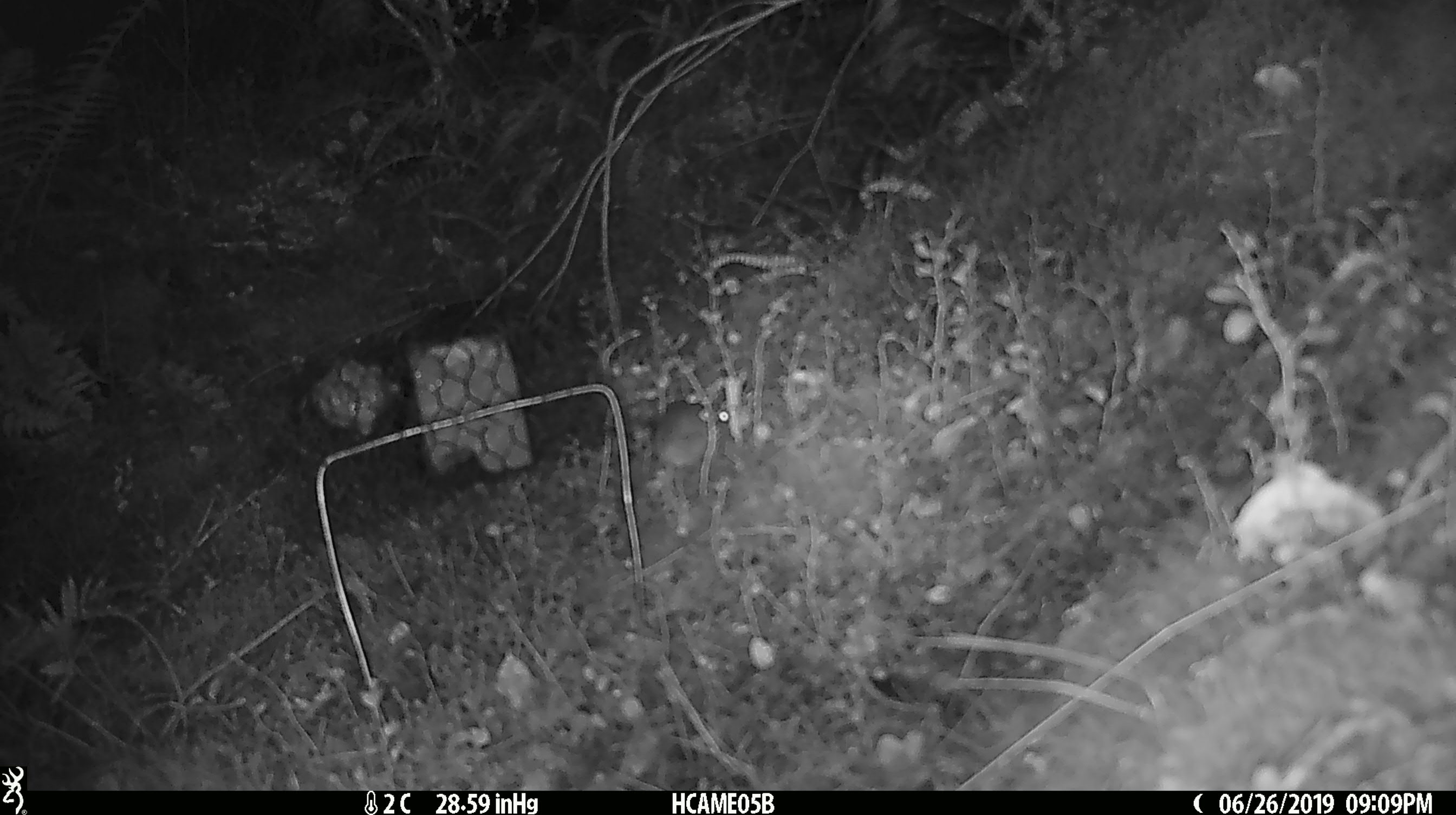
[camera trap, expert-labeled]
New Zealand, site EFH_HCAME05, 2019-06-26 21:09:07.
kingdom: Animalia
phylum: Chordata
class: Mammalia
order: Rodentia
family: Muridae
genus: Mus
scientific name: Mus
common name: mouse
Mouse (Mus).